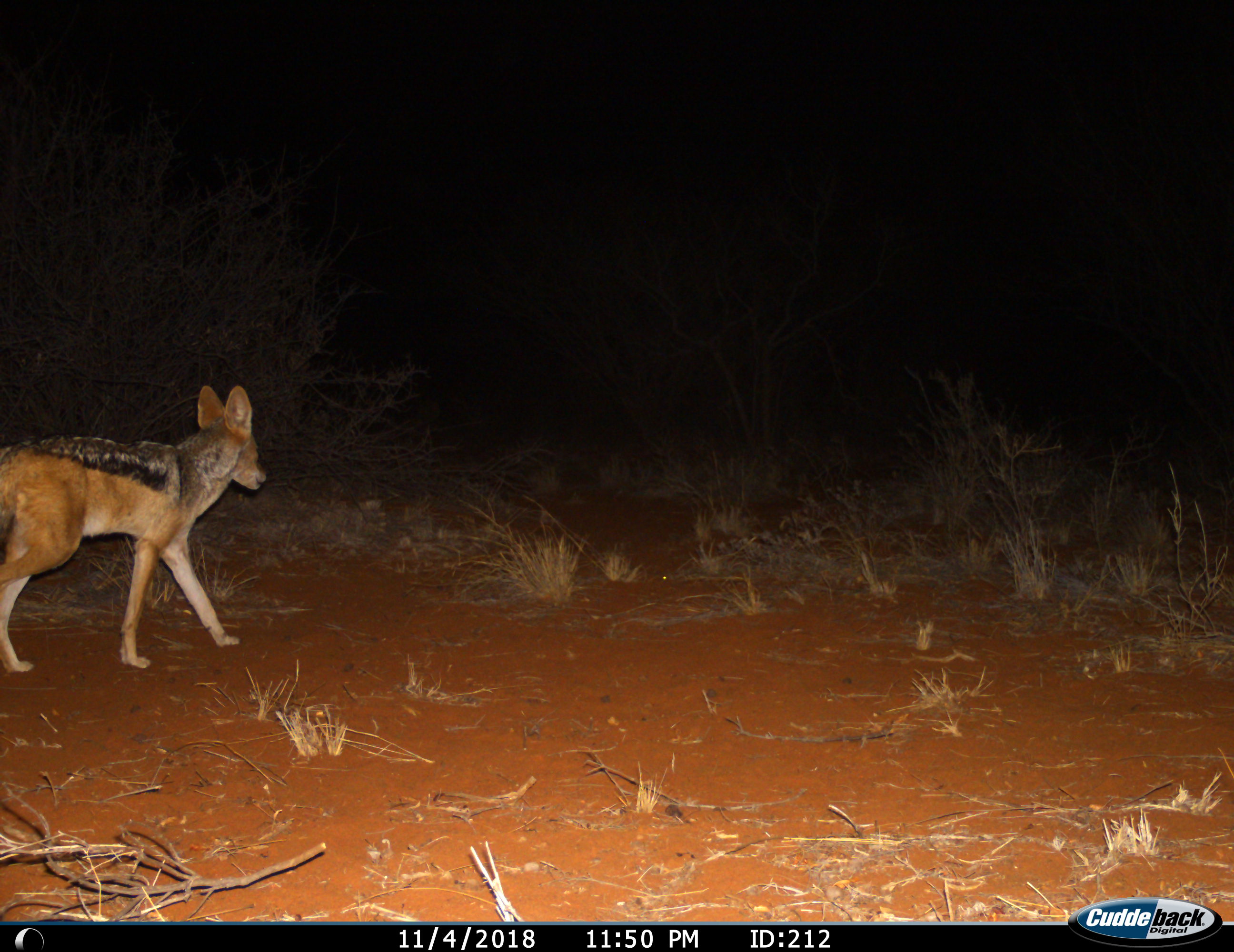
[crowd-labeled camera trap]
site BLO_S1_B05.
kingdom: Animalia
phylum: Chordata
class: Mammalia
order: Carnivora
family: Canidae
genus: Lupulella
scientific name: Lupulella mesomelas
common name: black-backed jackal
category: jackalblackbacked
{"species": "jackalblackbacked (black-backed jackal) (Lupulella mesomelas)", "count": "1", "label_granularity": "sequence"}